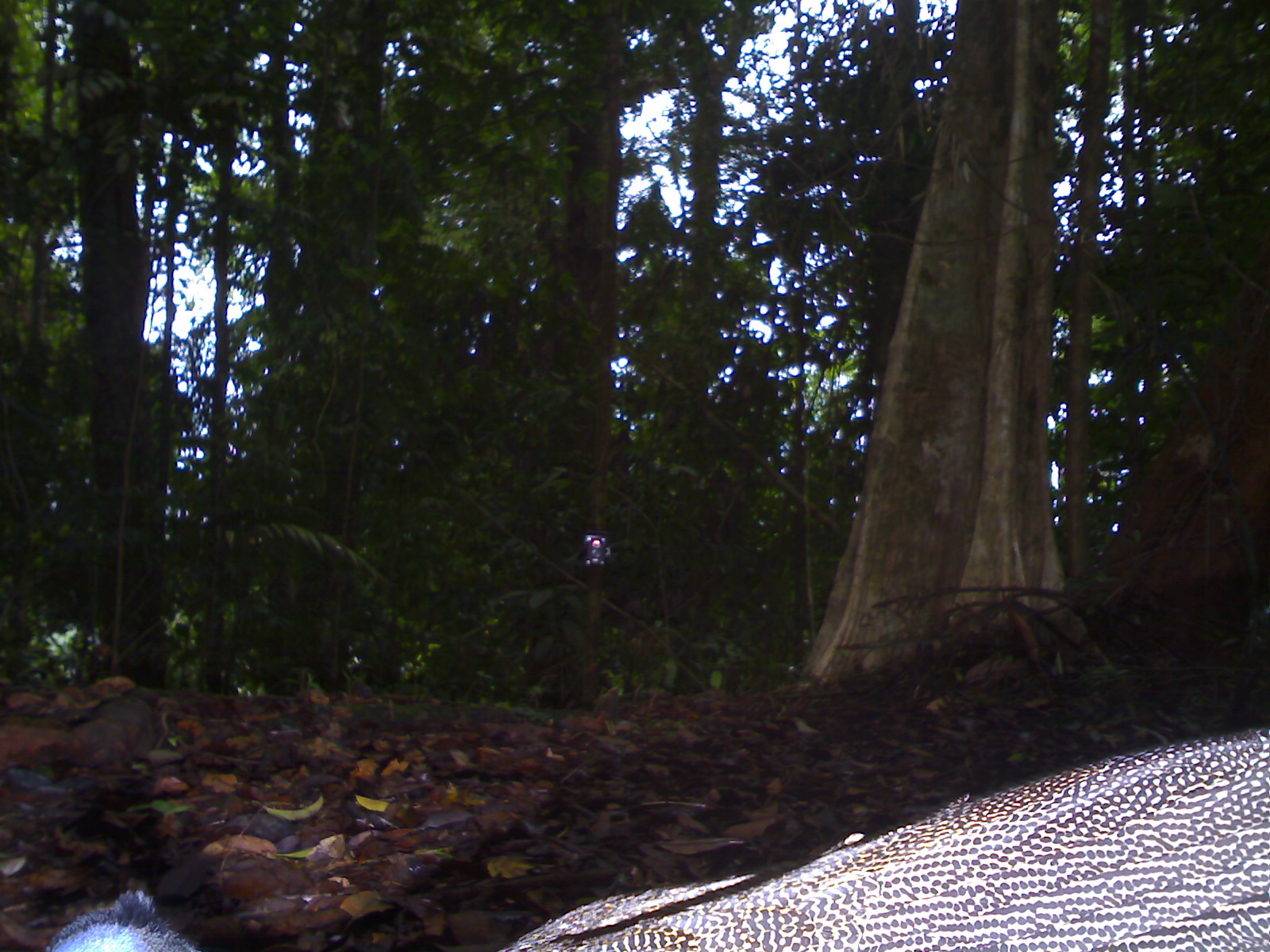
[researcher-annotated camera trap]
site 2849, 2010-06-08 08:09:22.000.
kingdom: Animalia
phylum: Chordata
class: Aves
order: Galliformes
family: Phasianidae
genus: Argusianus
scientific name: Argusianus argus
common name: great argus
Argusianus argus (great argus), count 1.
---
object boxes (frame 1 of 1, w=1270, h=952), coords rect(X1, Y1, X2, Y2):
argusianus argus: rect(47, 724, 1268, 947)